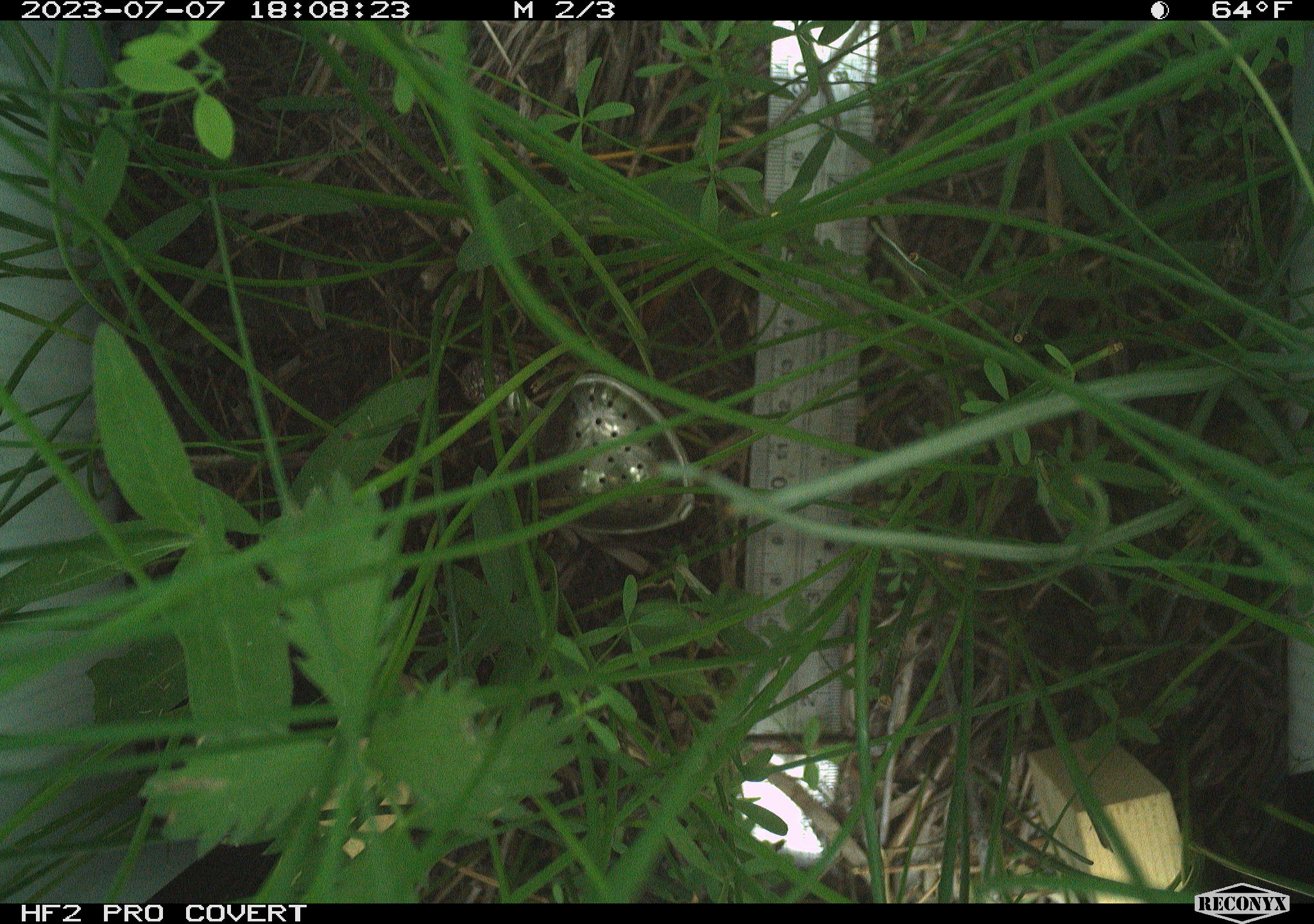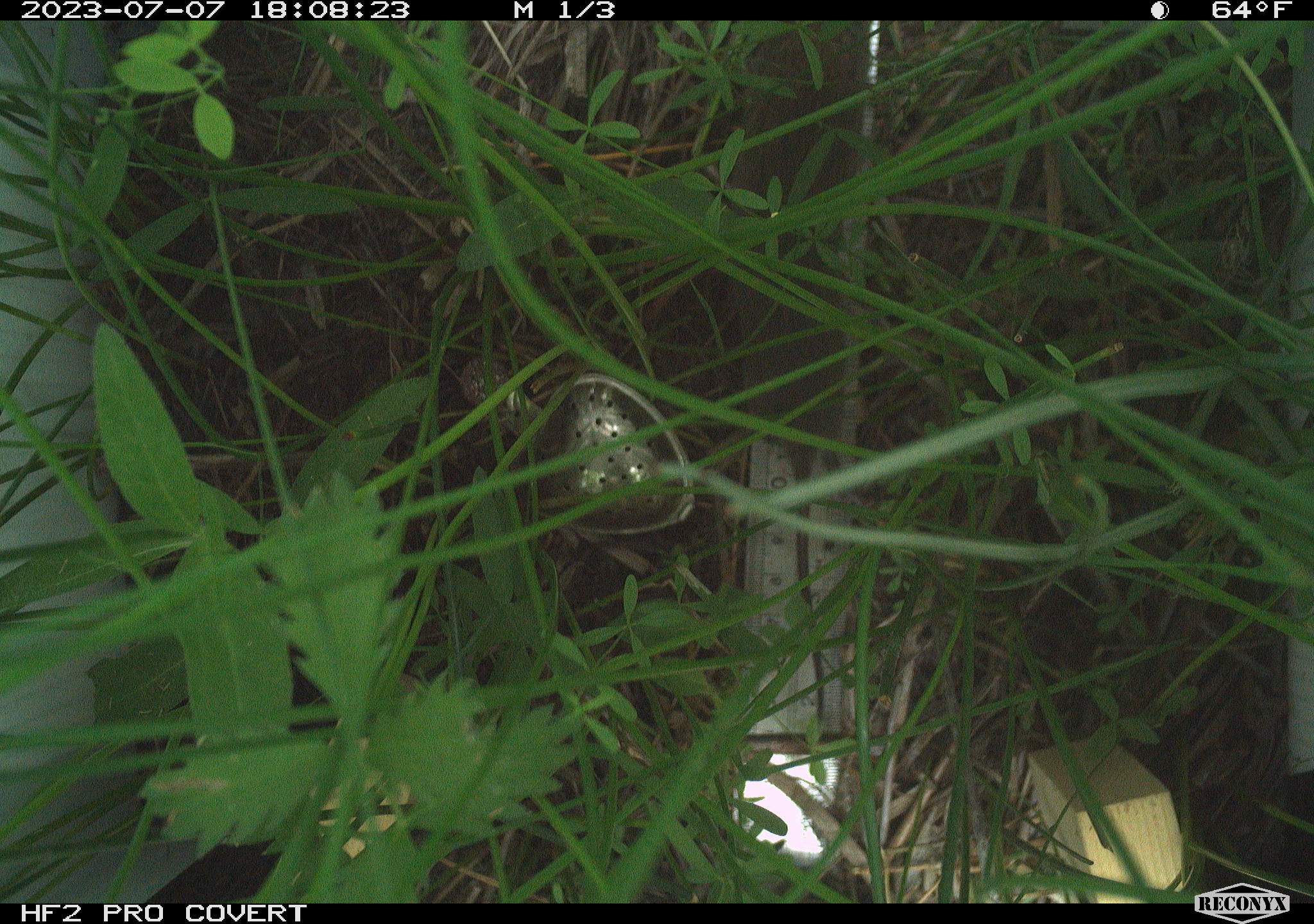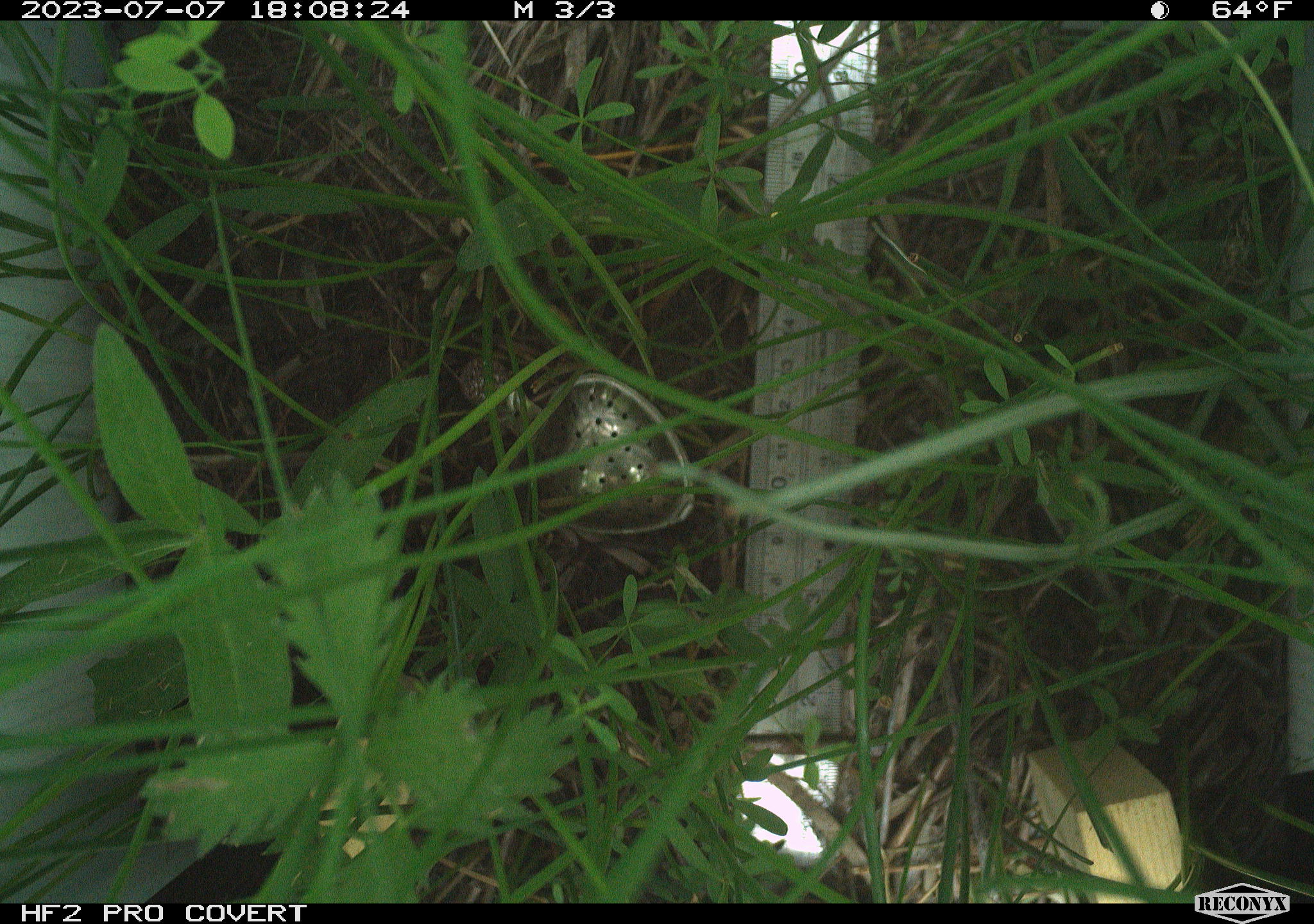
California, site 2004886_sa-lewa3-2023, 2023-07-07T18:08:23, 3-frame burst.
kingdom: Animalia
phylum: Chordata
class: Mammalia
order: Rodentia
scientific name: Rodentia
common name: rodent